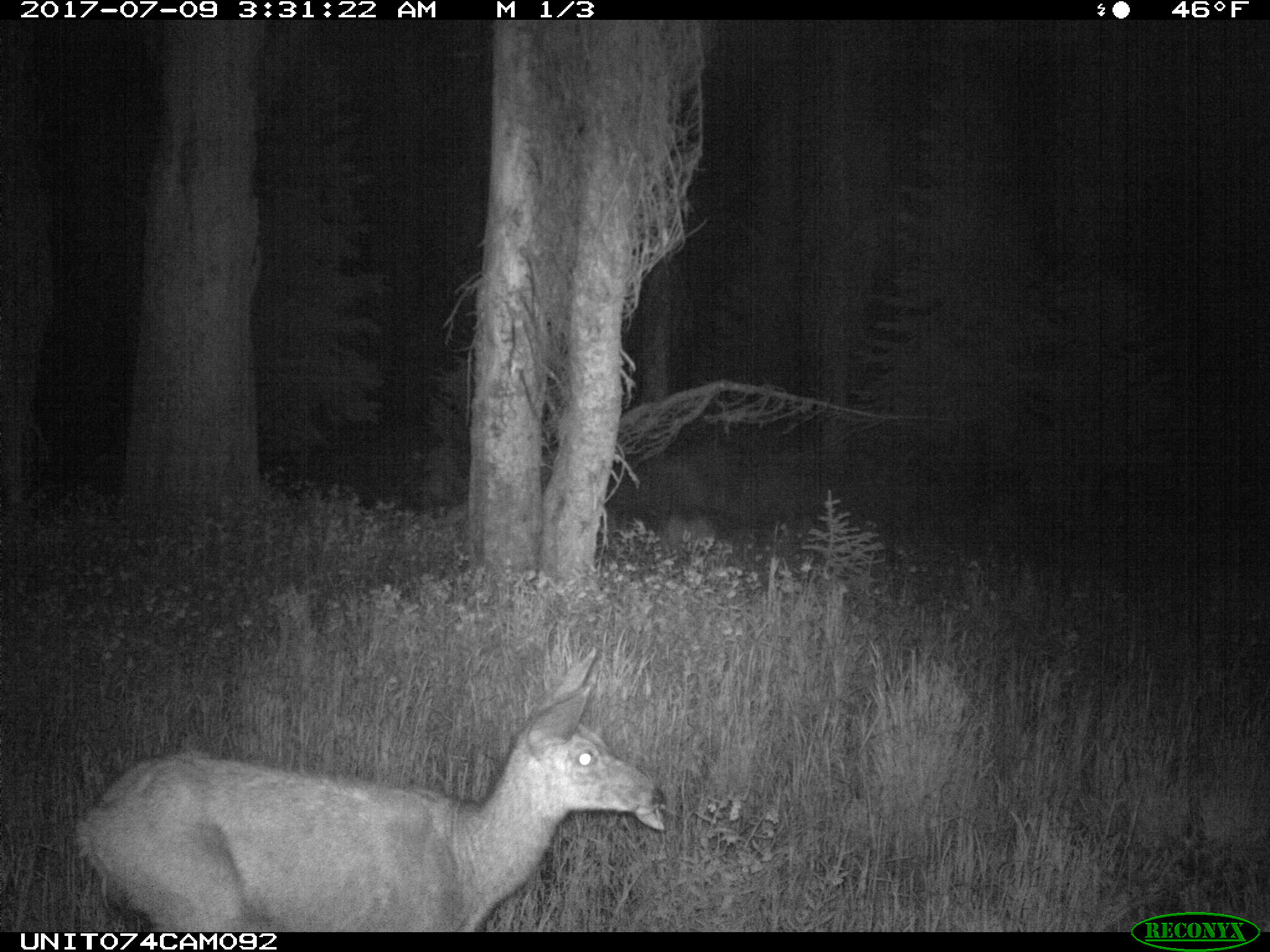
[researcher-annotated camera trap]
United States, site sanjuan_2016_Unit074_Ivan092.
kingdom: Animalia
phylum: Chordata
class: Mammalia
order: Artiodactyla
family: Cervidae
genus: Odocoileus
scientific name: Odocoileus hemionus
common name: mule deer